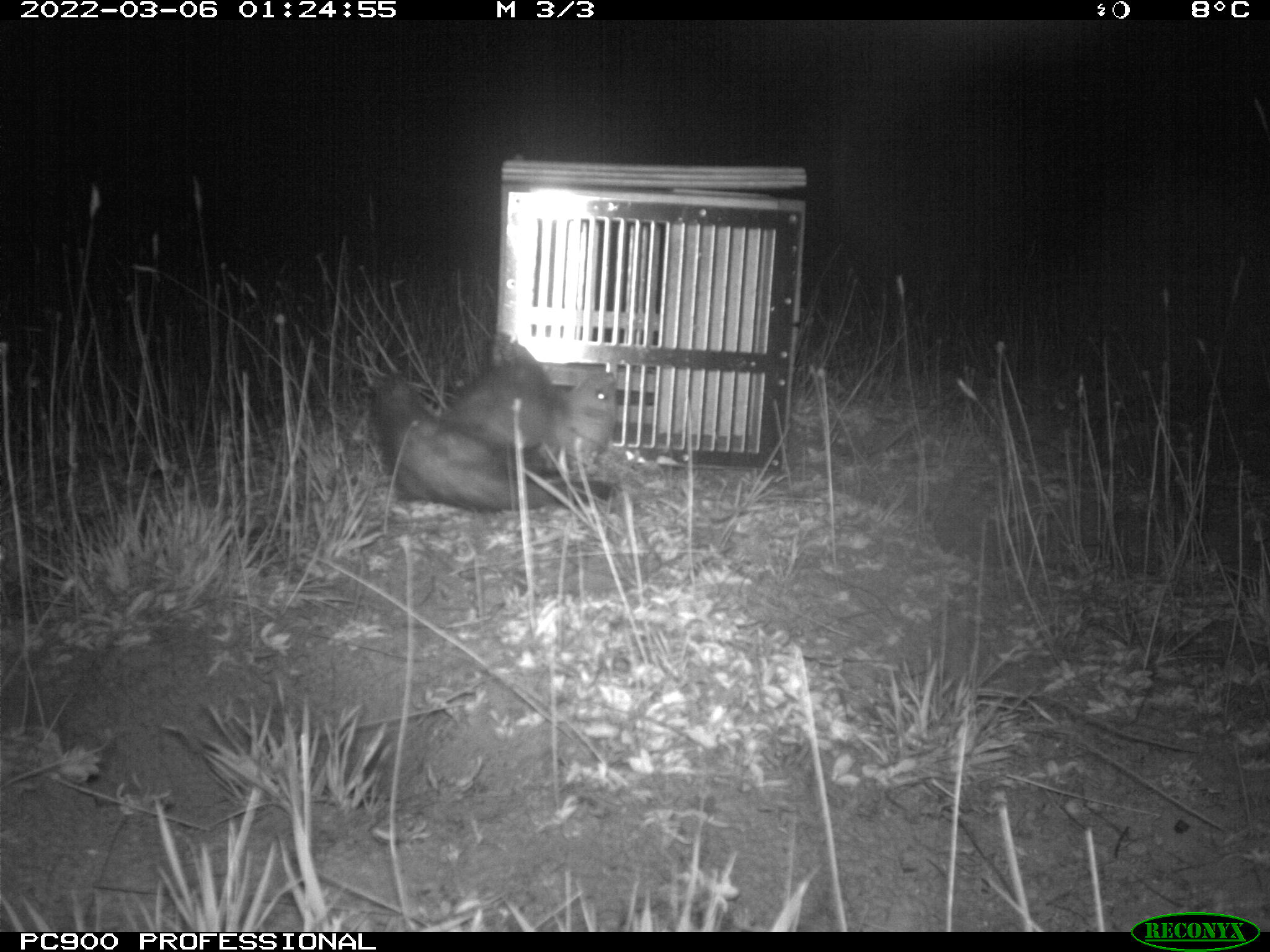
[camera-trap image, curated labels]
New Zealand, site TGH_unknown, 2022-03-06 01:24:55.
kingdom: Animalia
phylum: Chordata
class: Mammalia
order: Carnivora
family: Mustelidae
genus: Mustela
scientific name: Mustela furo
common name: ferret